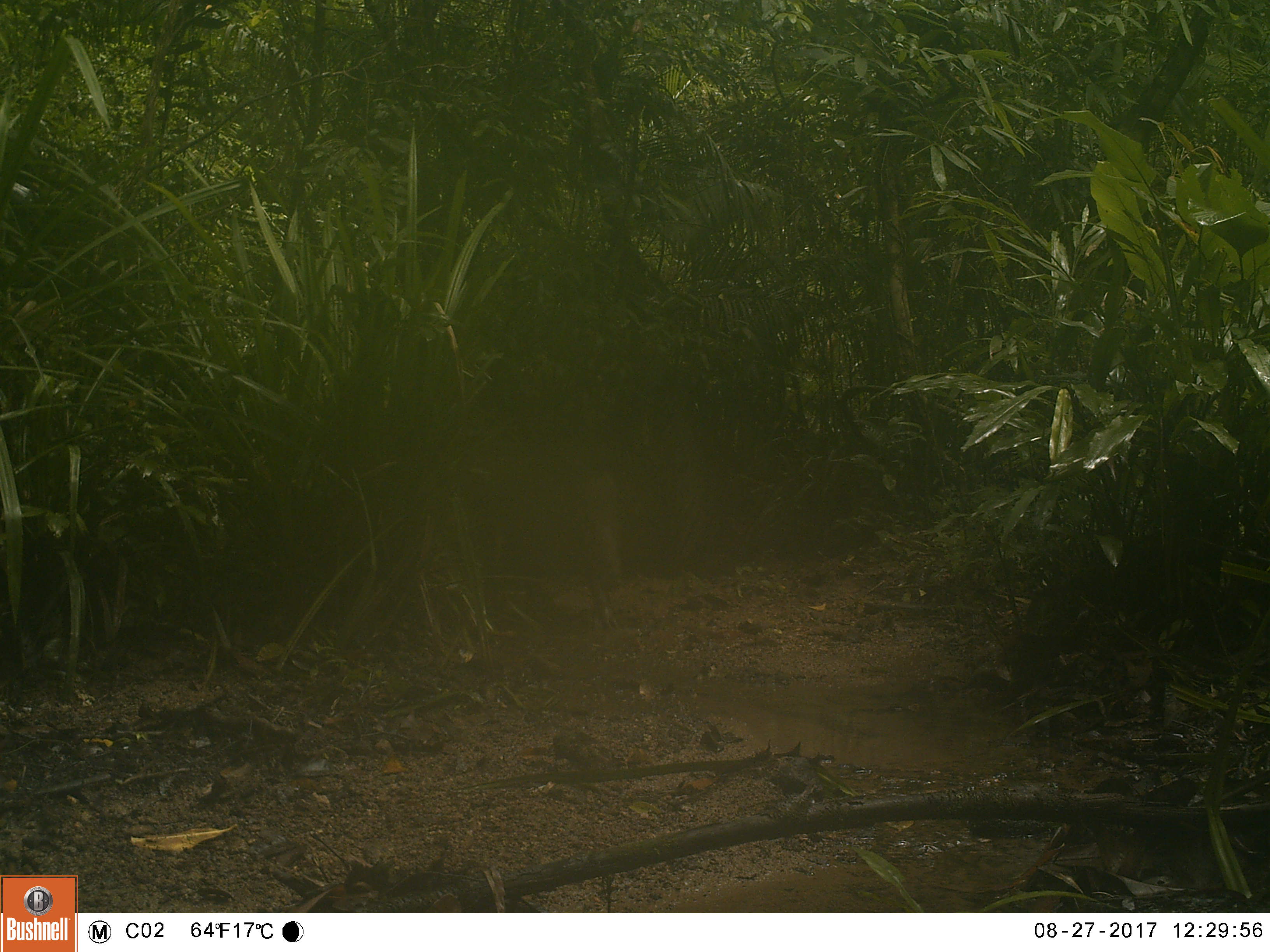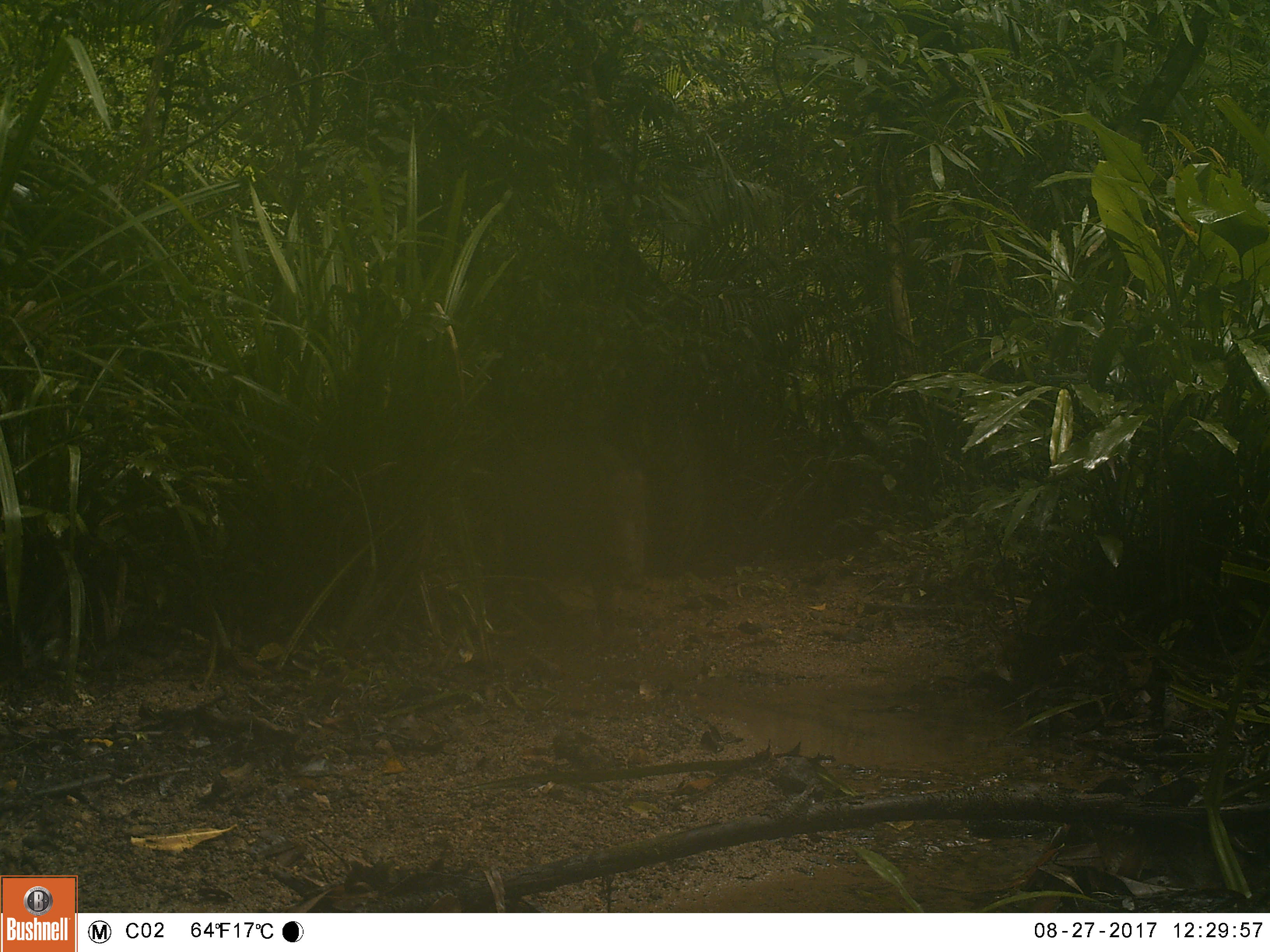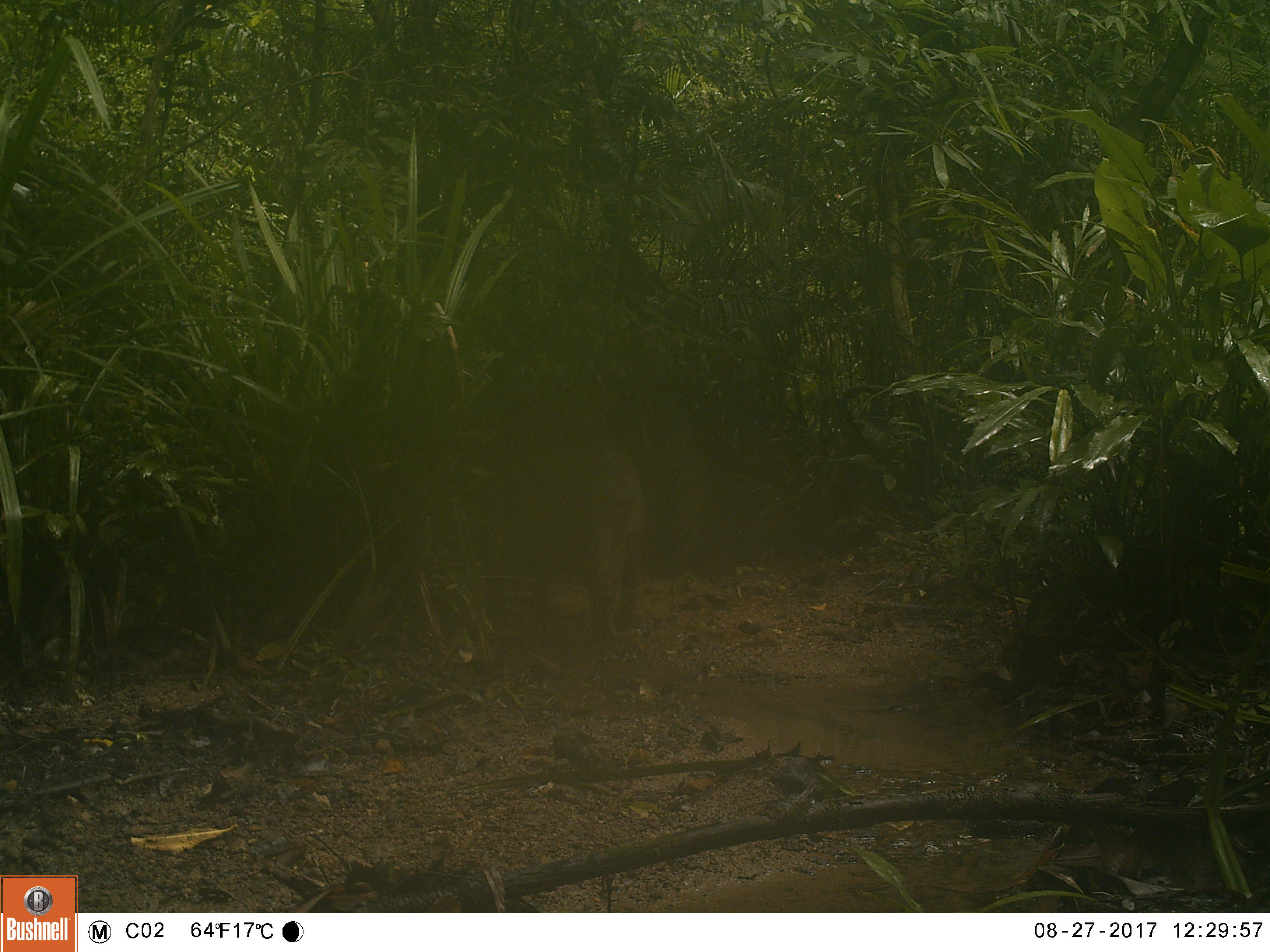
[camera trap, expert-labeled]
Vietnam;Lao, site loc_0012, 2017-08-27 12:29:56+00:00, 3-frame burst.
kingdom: Animalia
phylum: Chordata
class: Mammalia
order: Artiodactyla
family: Suidae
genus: Sus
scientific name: Sus scrofa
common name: eurasian wild pig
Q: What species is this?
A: Eurasian wild pig (Sus scrofa).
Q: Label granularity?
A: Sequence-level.